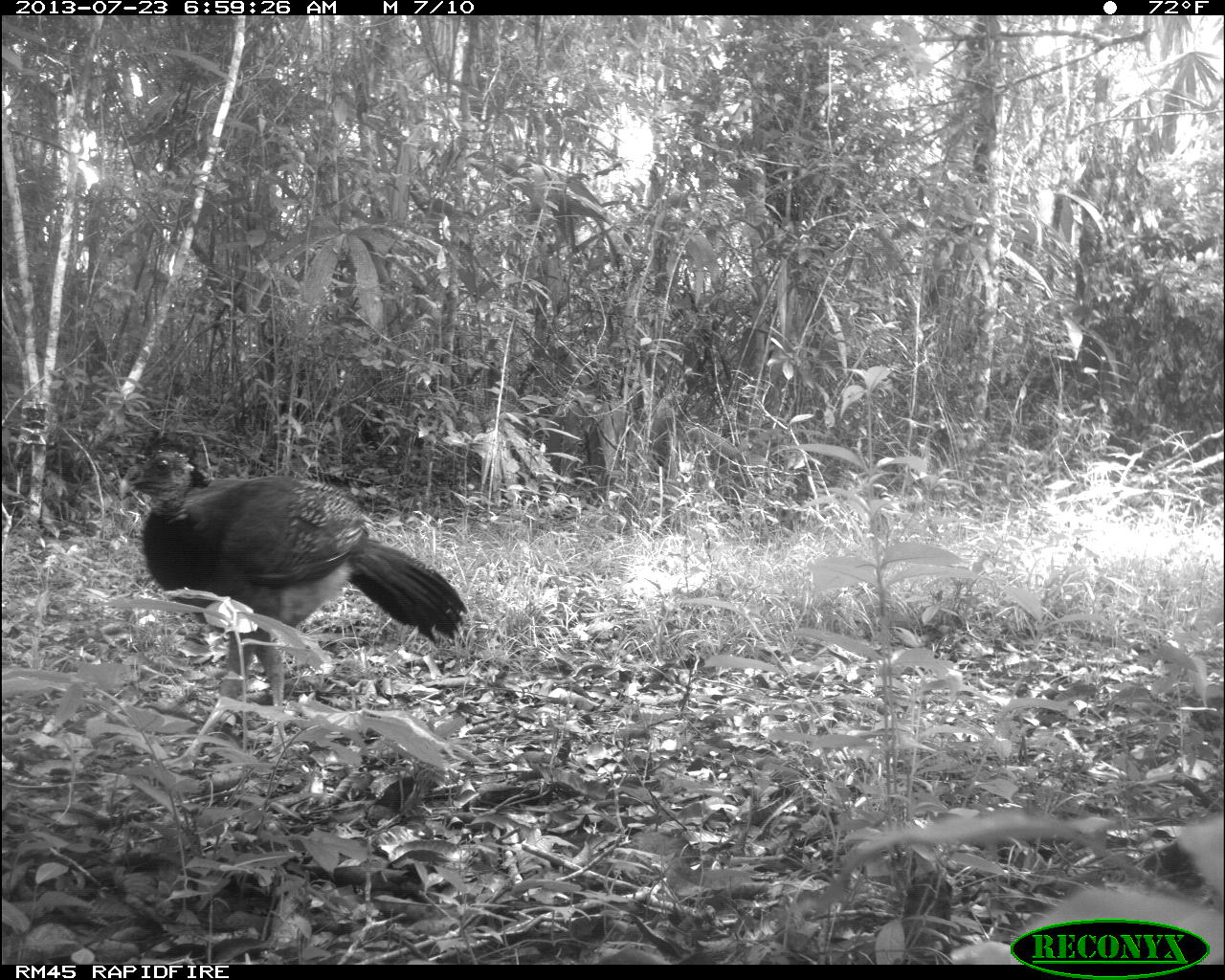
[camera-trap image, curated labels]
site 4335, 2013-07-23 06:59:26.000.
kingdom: Animalia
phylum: Chordata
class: Aves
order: Galliformes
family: Cracidae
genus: Crax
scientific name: Crax rubra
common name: great curassow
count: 1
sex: female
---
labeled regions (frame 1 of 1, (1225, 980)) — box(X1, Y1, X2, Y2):
crax rubra: box(111, 430, 468, 771)